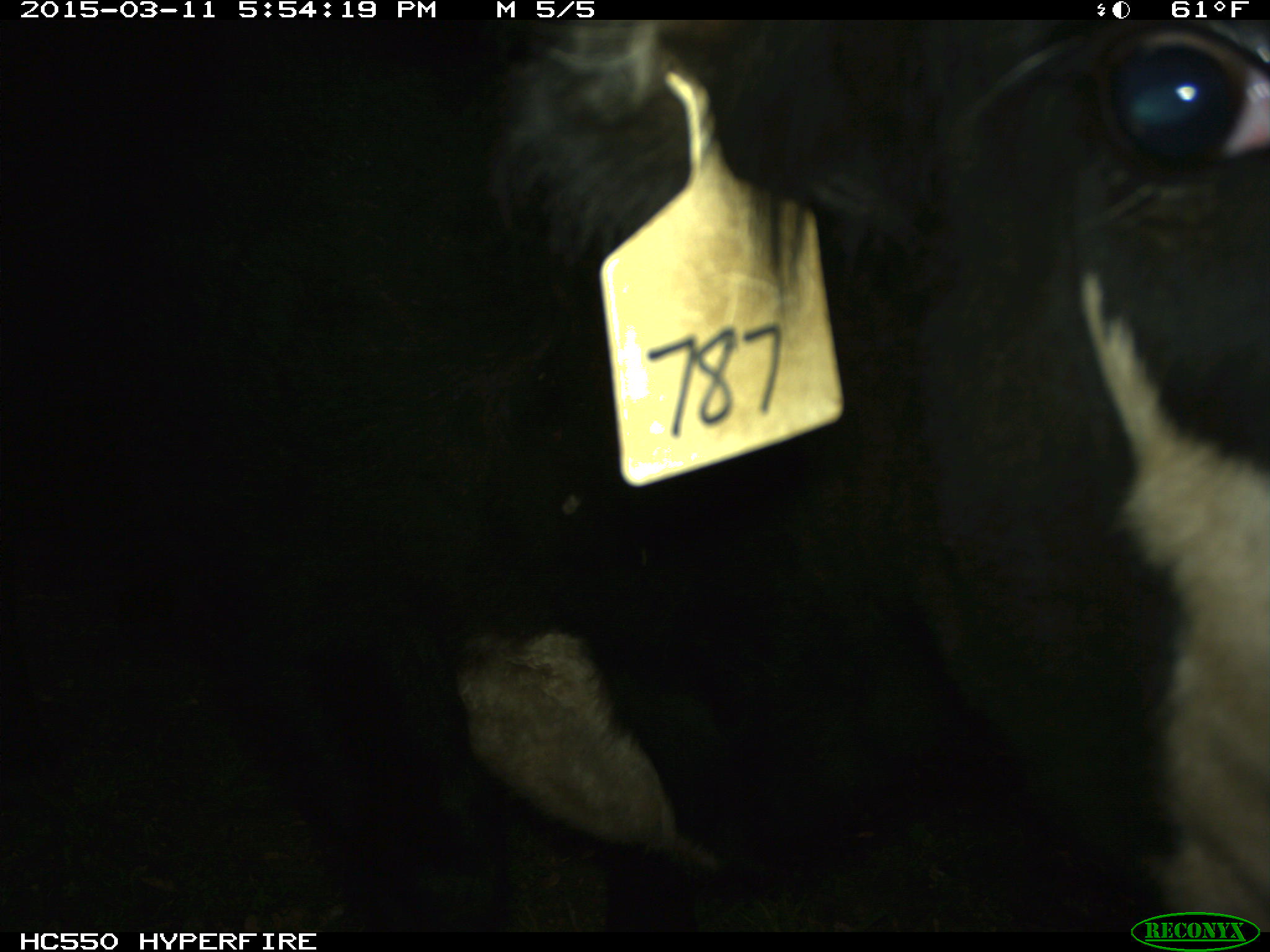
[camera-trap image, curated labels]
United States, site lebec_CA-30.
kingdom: Animalia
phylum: Chordata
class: Mammalia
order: Artiodactyla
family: Bovidae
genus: Bos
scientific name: Bos taurus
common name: domestic cow